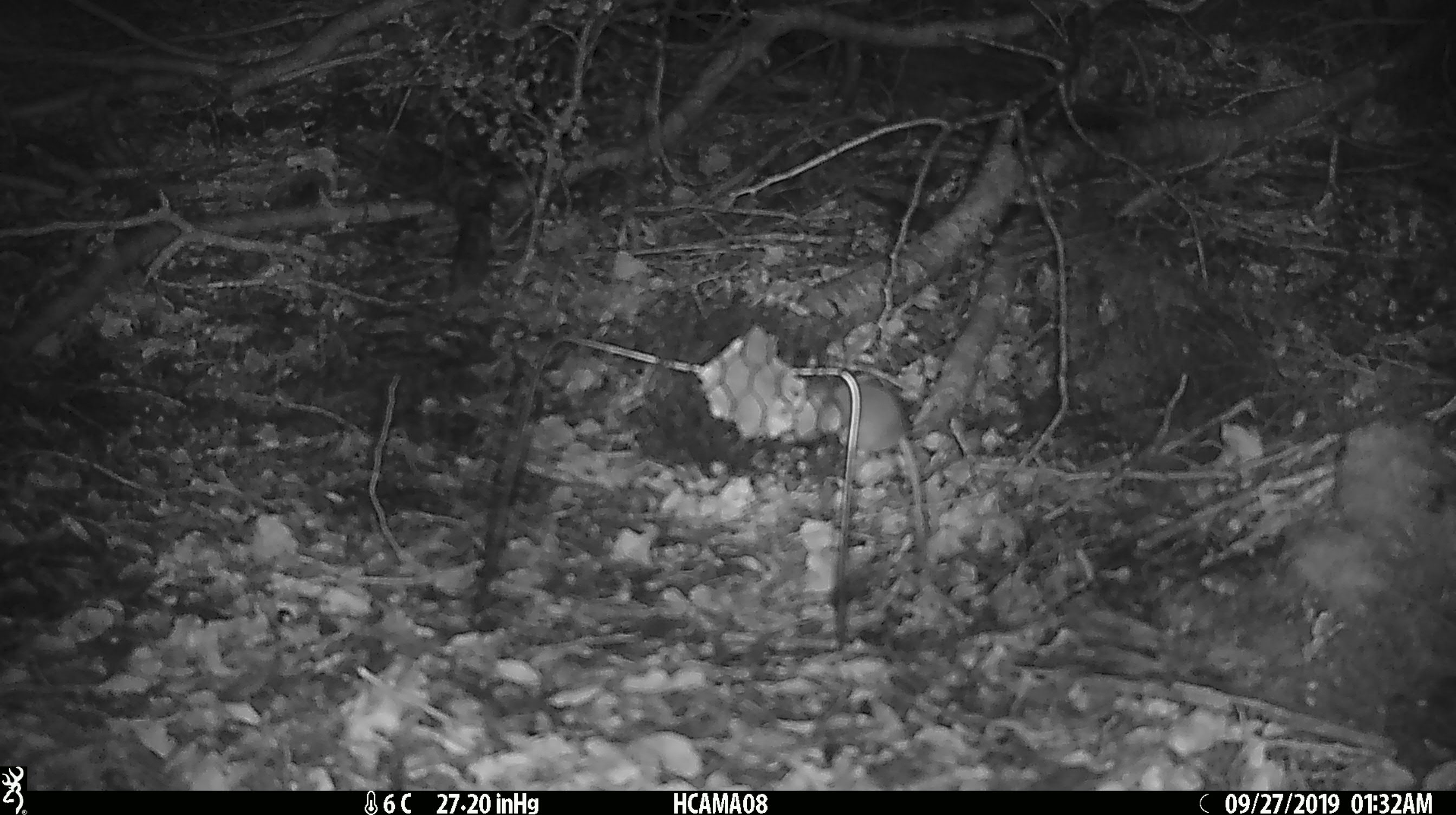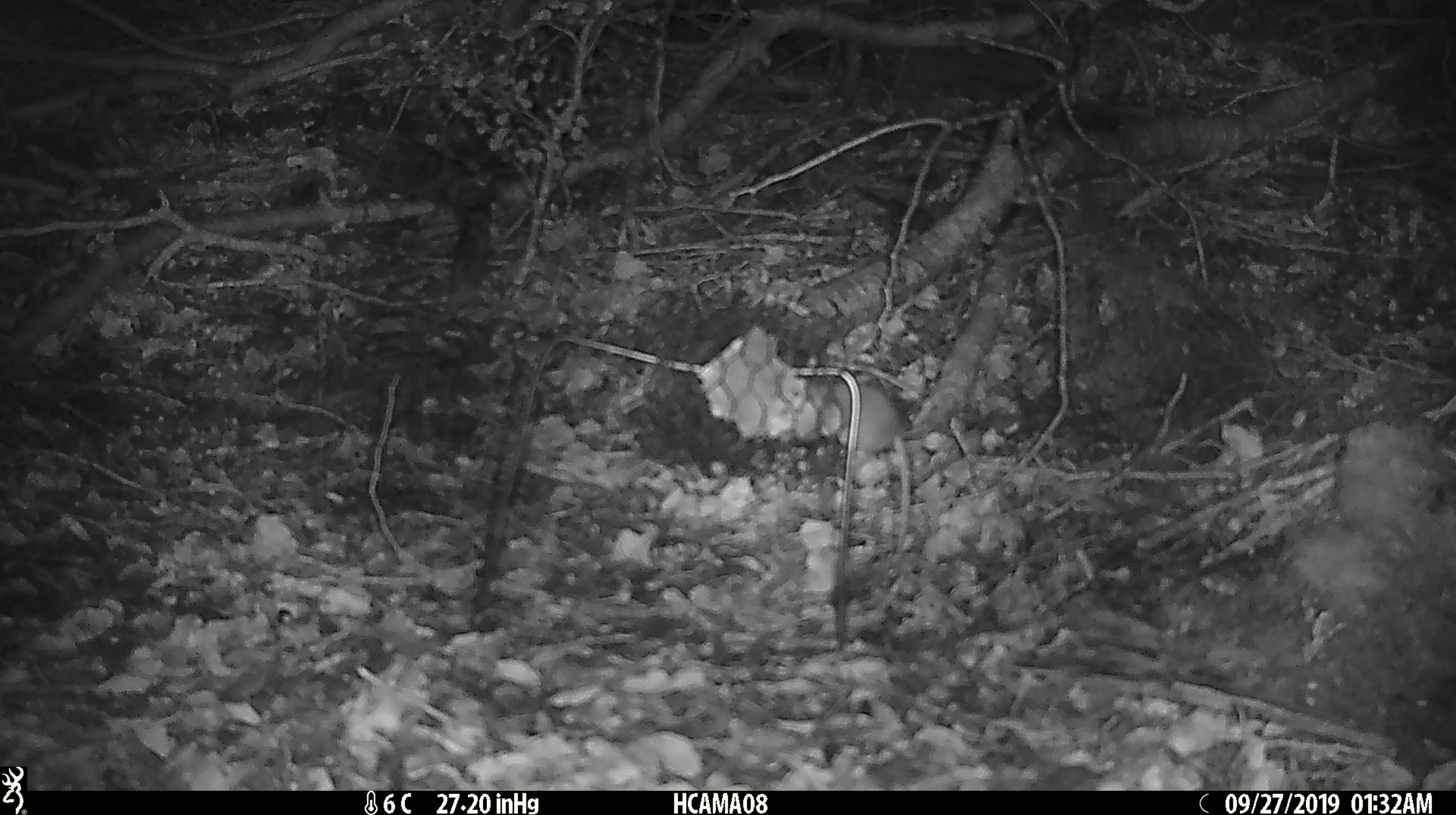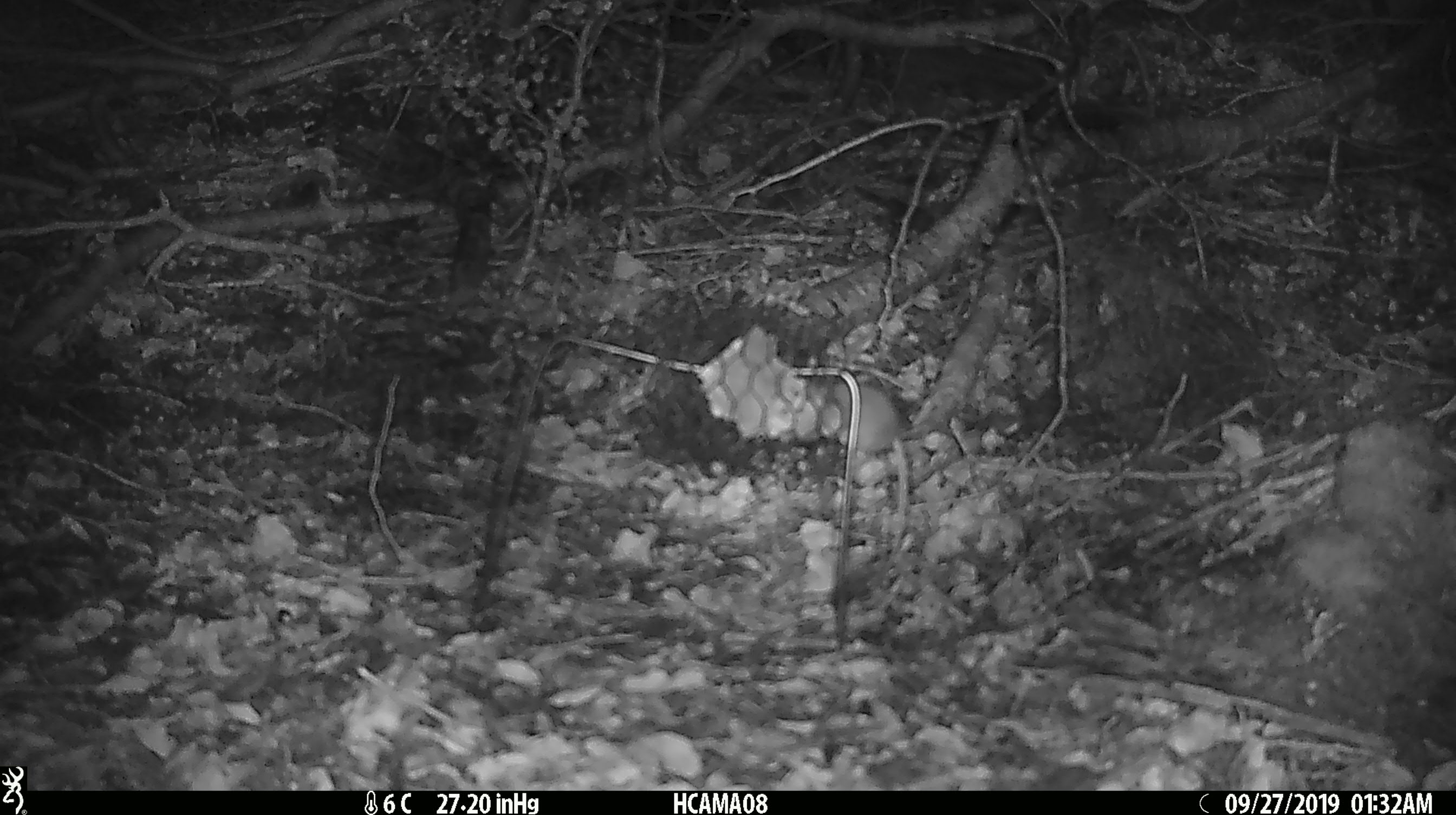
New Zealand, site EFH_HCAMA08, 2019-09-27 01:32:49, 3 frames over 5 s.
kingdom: Animalia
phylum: Chordata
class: Mammalia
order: Rodentia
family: Muridae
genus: Mus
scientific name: Mus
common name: mouse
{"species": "mouse (Mus)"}